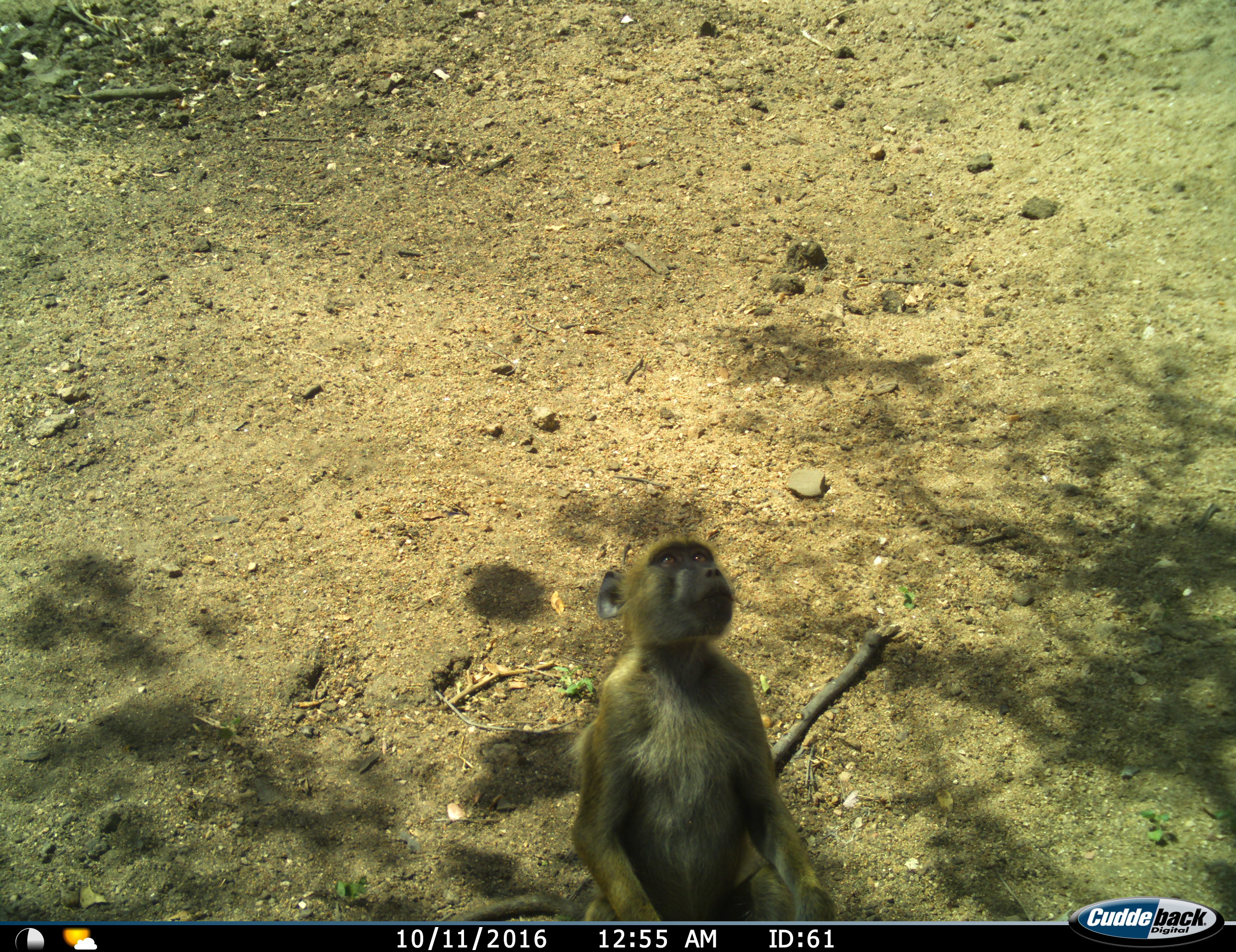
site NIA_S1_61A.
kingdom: Animalia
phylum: Chordata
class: Mammalia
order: Primates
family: Cercopithecidae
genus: Papio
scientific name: Papio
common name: baboon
Baboon (Papio), count 1. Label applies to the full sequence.